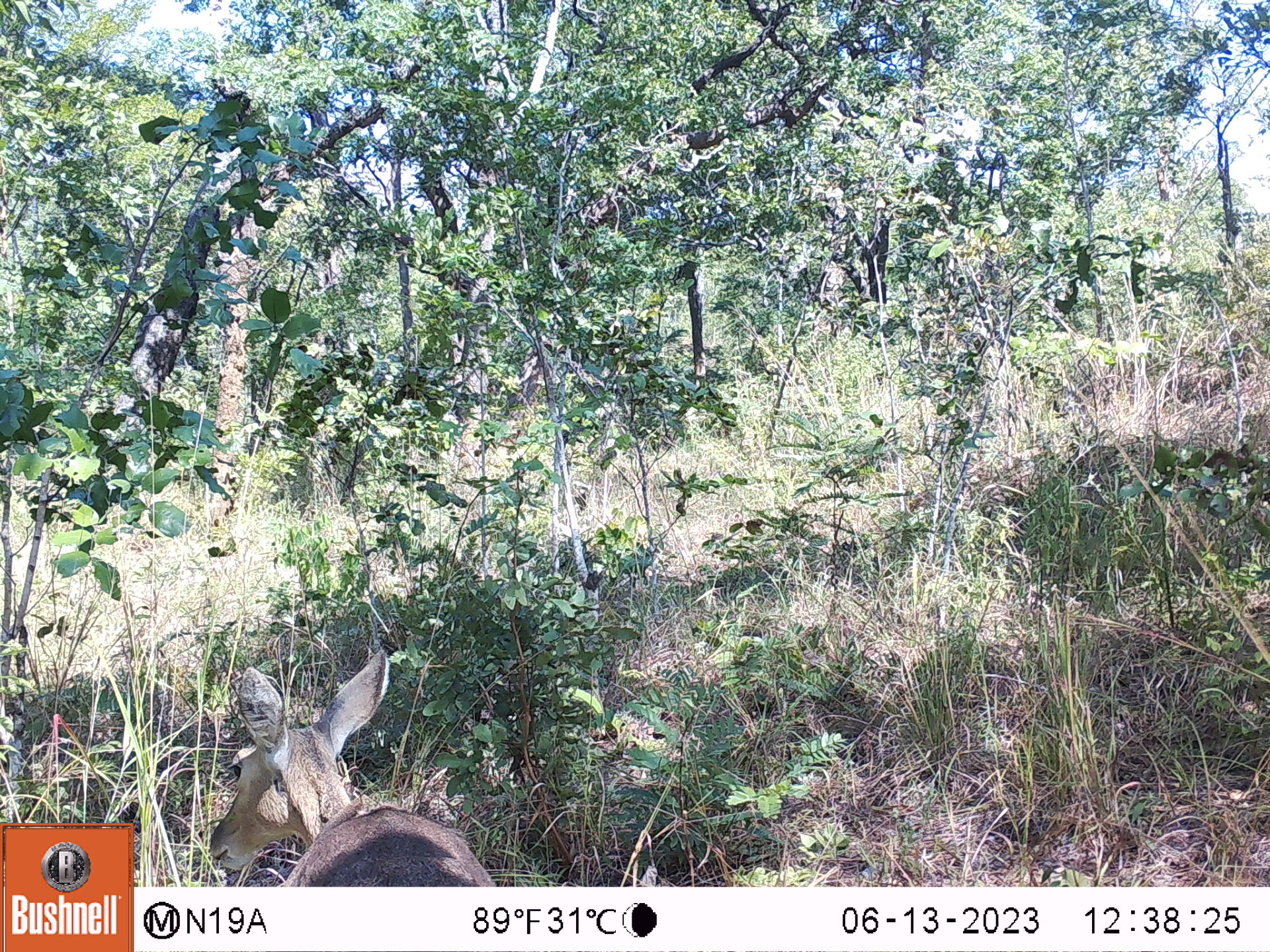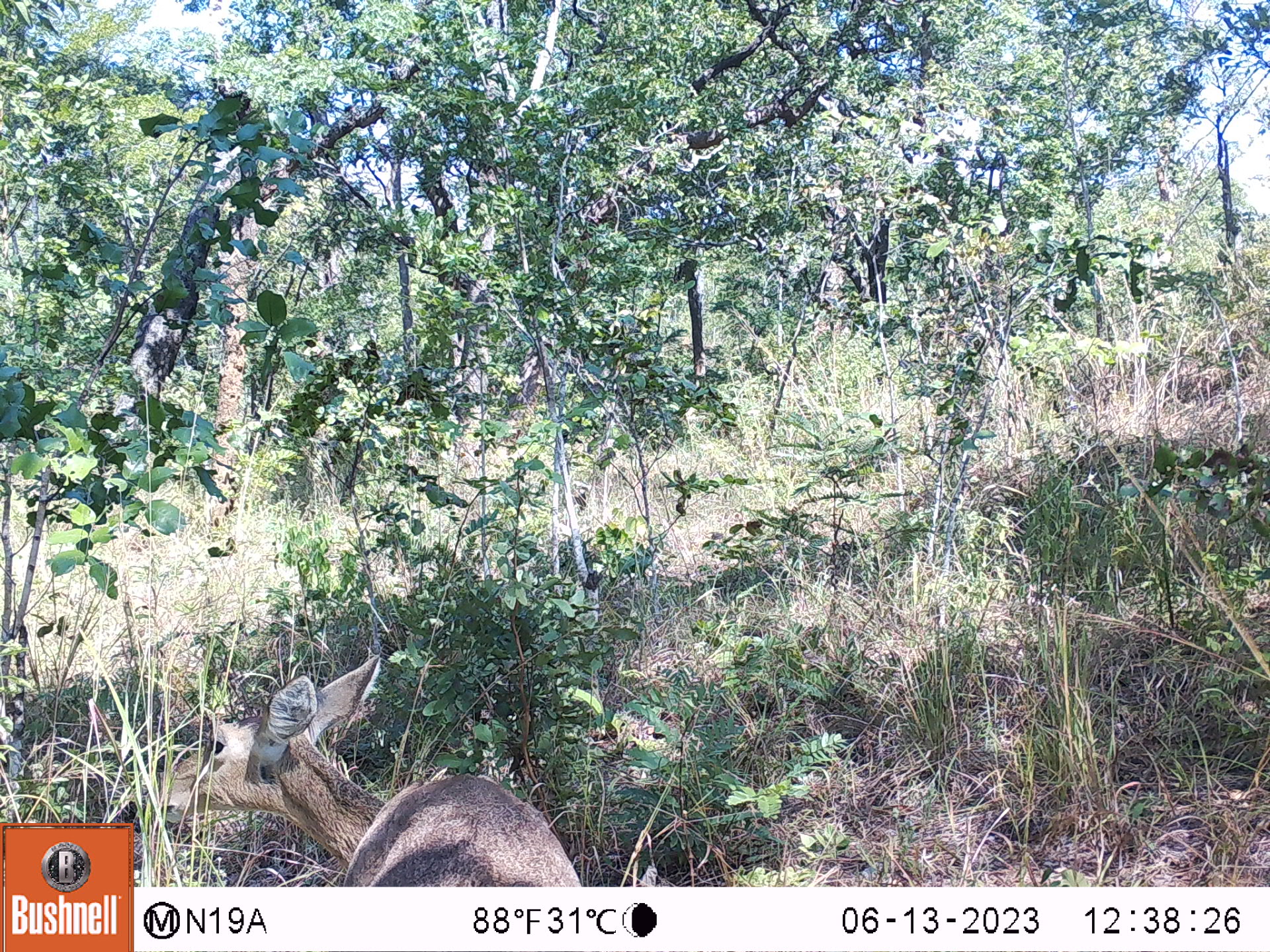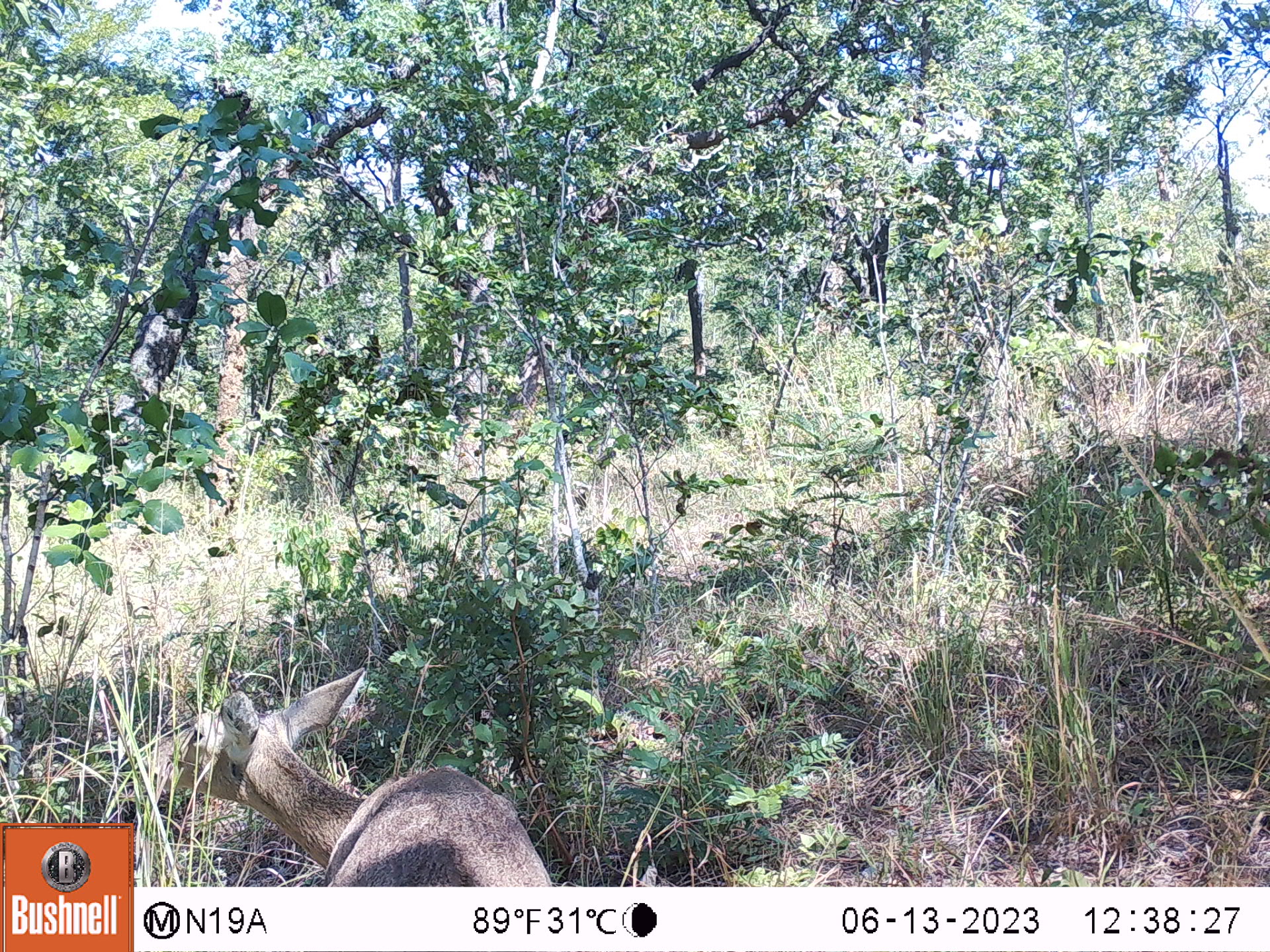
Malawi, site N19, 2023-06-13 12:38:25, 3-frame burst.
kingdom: Animalia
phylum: Chordata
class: Mammalia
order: Artiodactyla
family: Bovidae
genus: Redunca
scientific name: Redunca arundinum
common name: southern reedbuck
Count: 1.